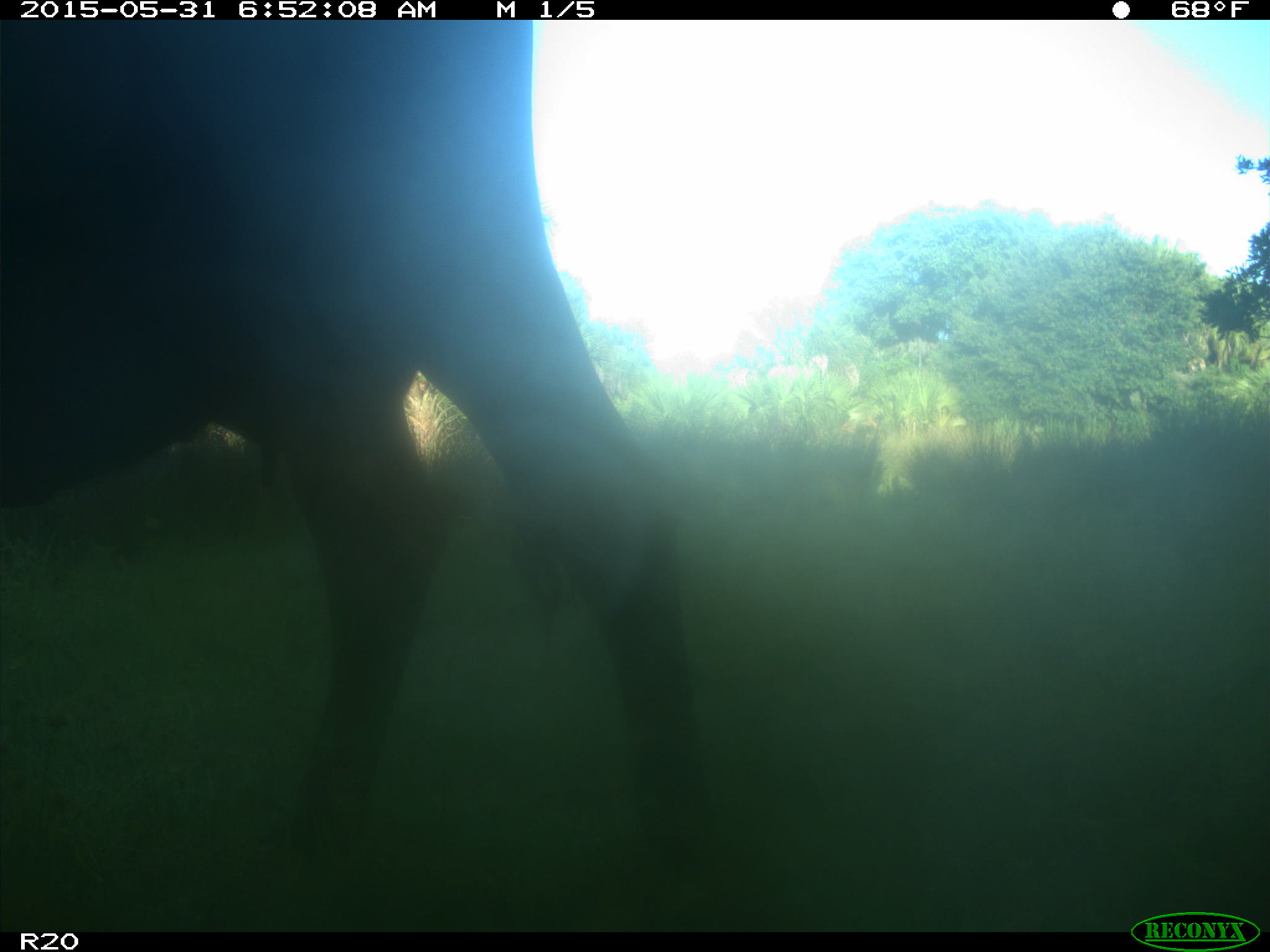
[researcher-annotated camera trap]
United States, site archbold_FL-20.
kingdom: Animalia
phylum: Chordata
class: Mammalia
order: Artiodactyla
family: Bovidae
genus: Bos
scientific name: Bos taurus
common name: domestic cow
Bos taurus (domestic cow).